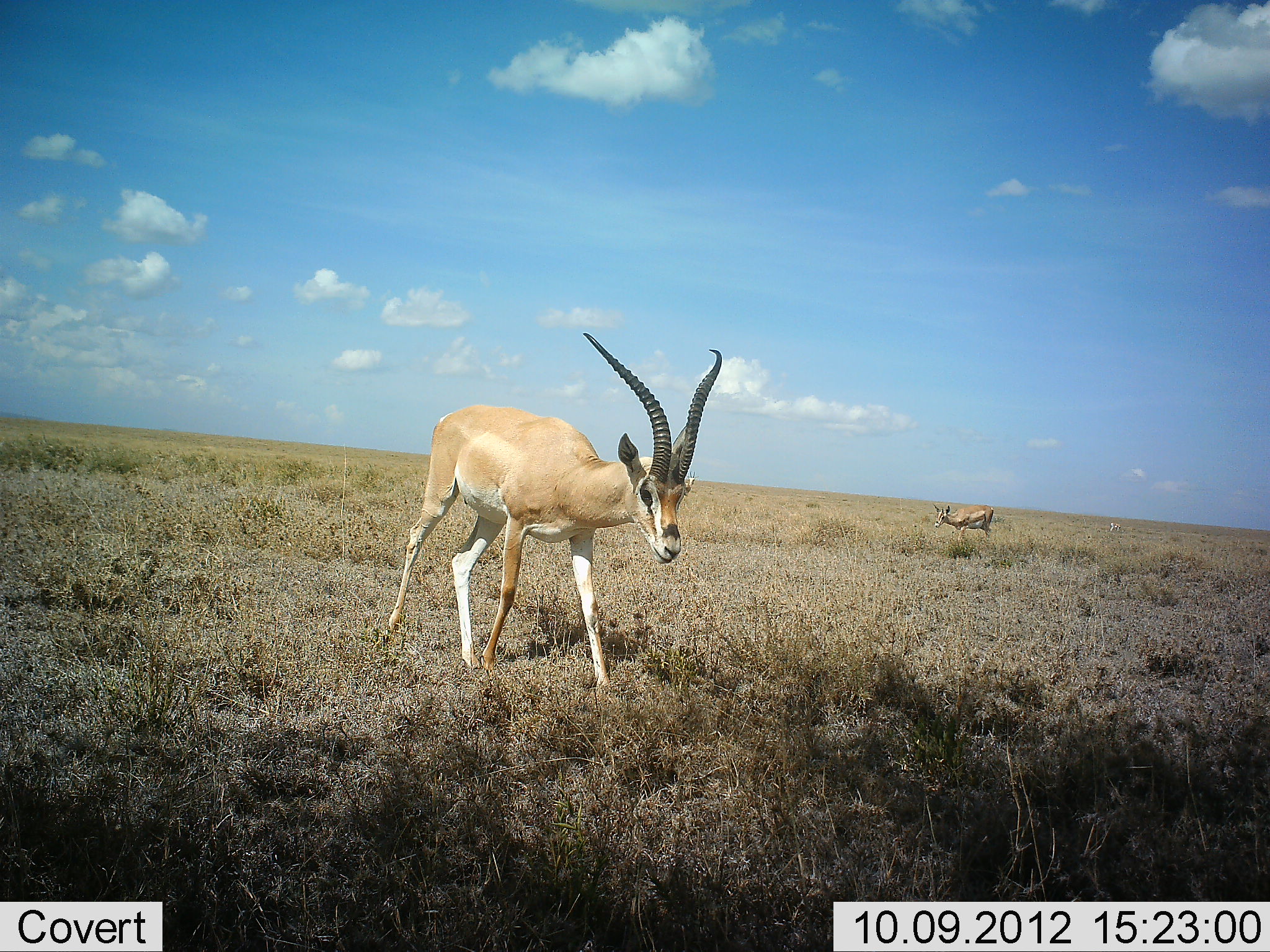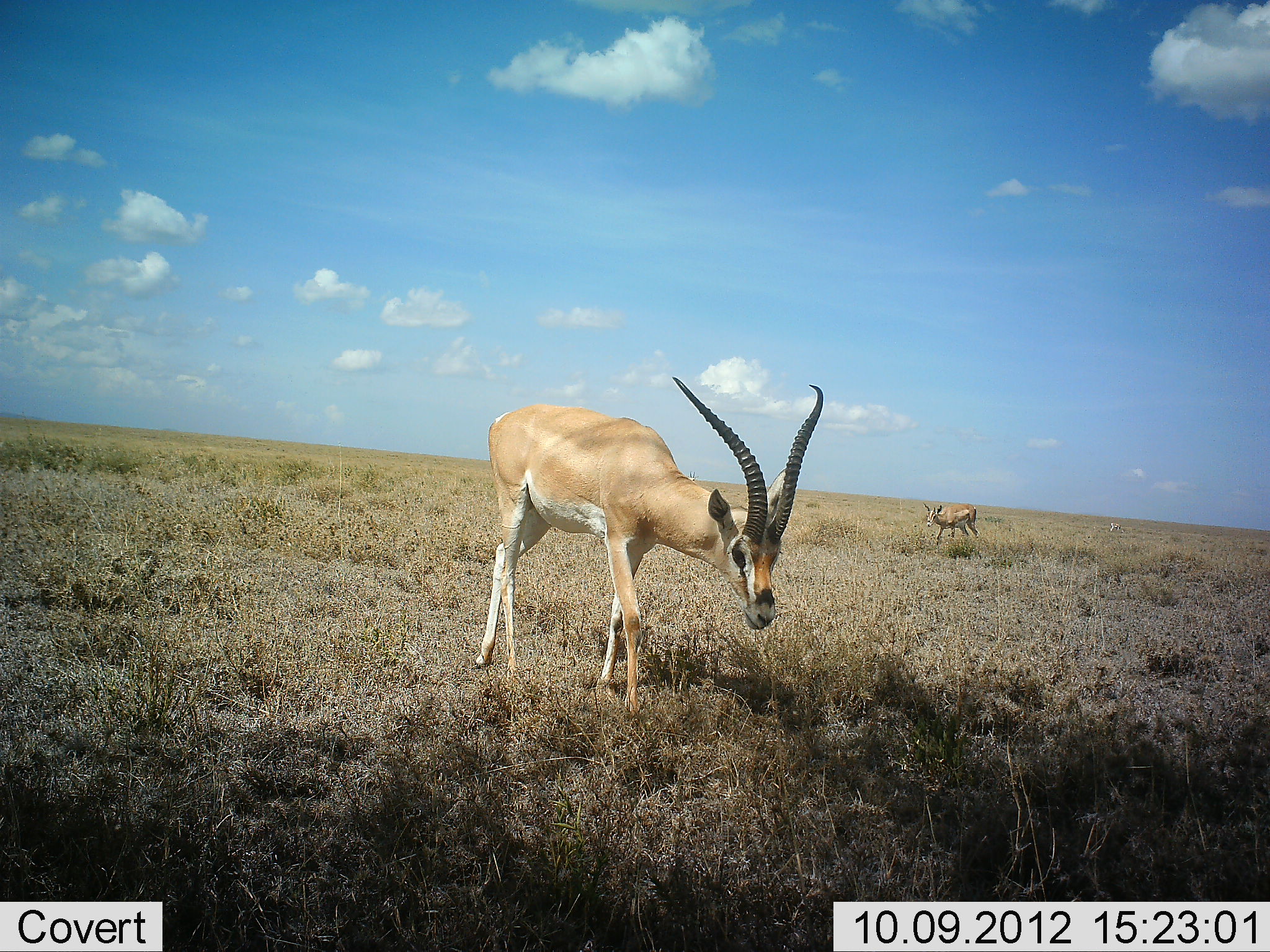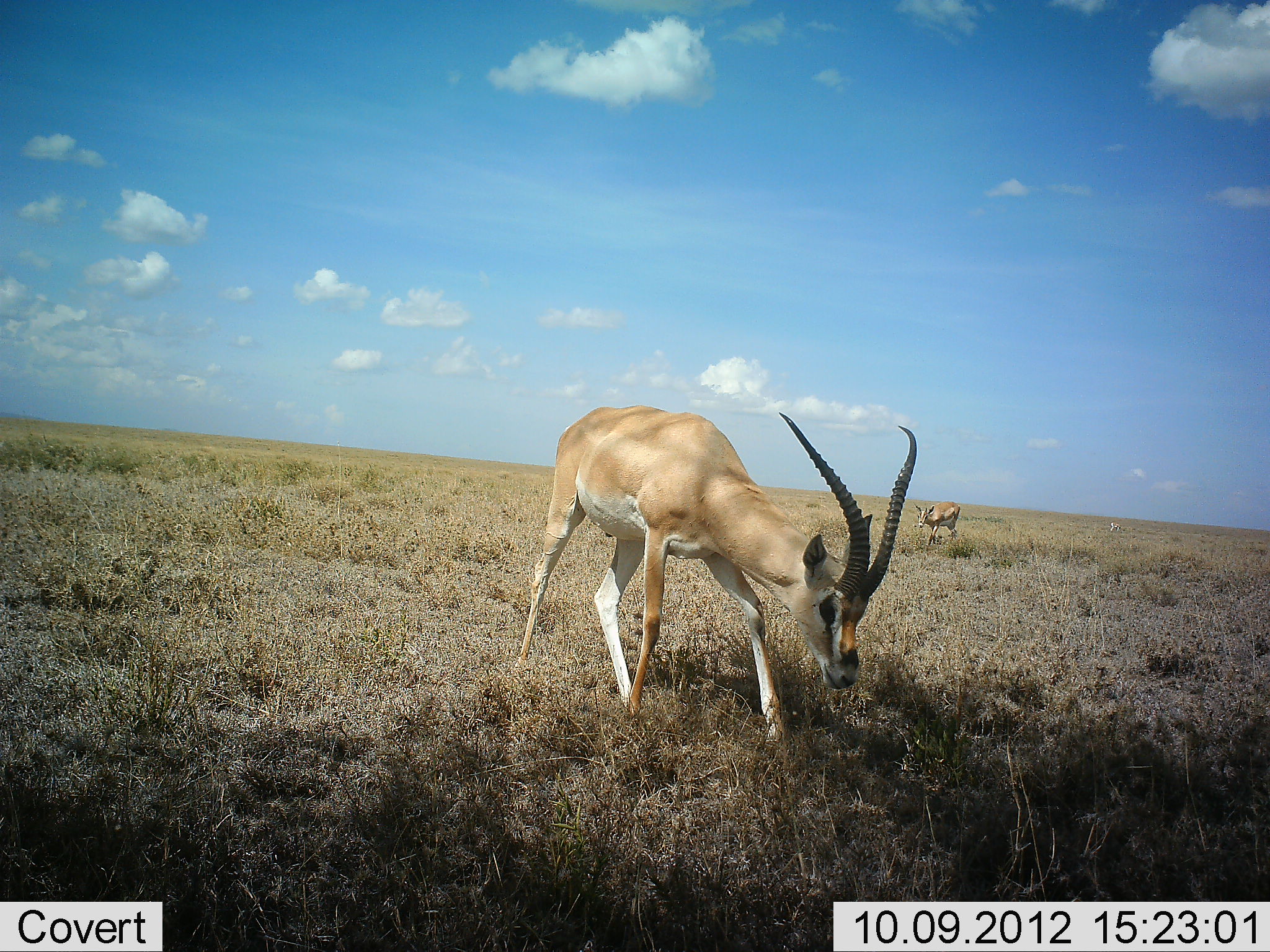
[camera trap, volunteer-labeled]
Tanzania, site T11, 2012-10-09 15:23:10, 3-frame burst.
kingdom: Animalia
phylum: Chordata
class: Mammalia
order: Artiodactyla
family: Bovidae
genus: Nanger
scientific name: Nanger granti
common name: grant's gazelle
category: gazellegrants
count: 2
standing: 55%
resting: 0%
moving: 27%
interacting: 0%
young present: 0%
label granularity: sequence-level